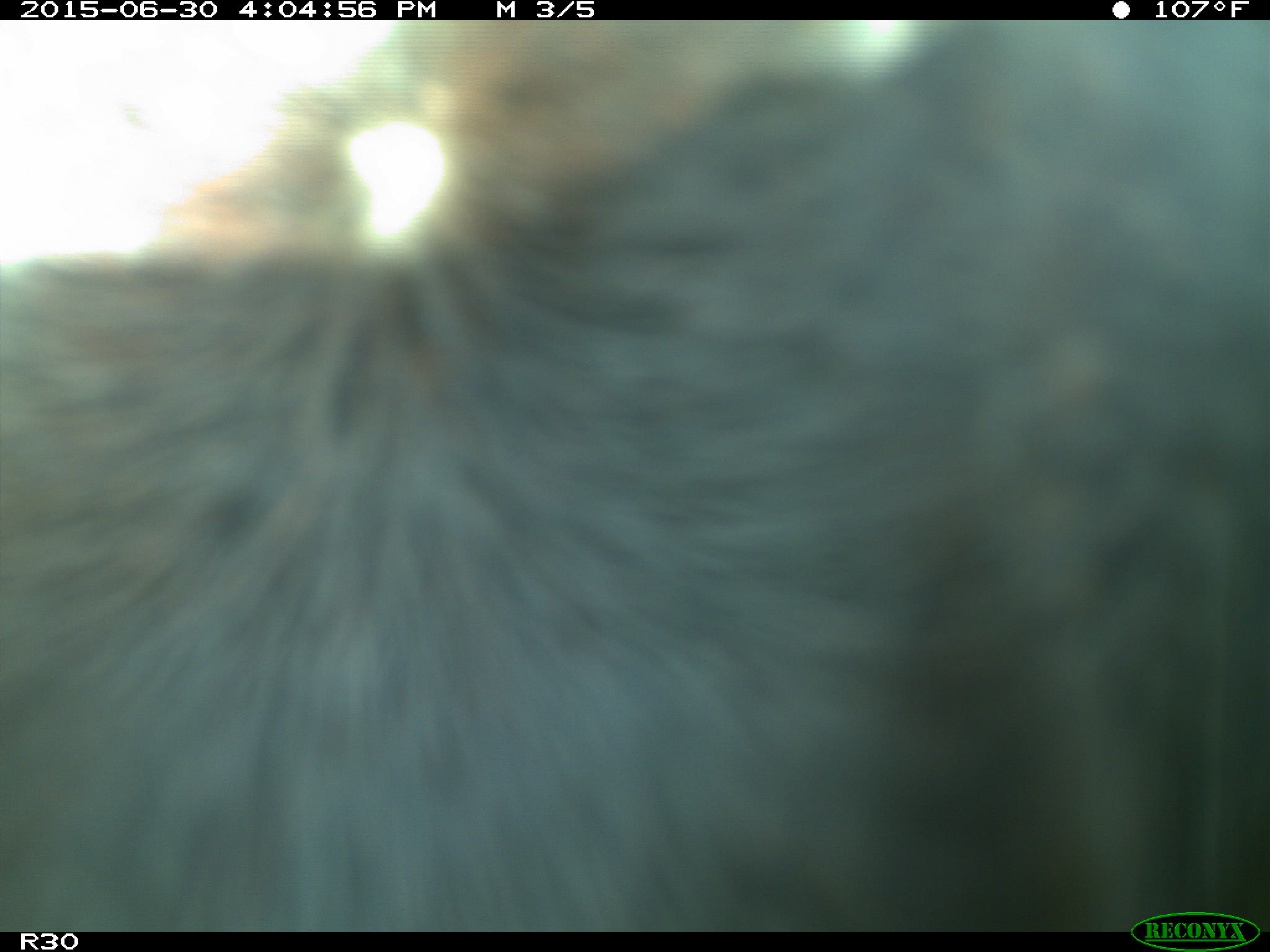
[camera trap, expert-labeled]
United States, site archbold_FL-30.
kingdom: Animalia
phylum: Chordata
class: Mammalia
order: Artiodactyla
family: Bovidae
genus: Bos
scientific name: Bos taurus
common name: domestic cow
Bos taurus (domestic cow).